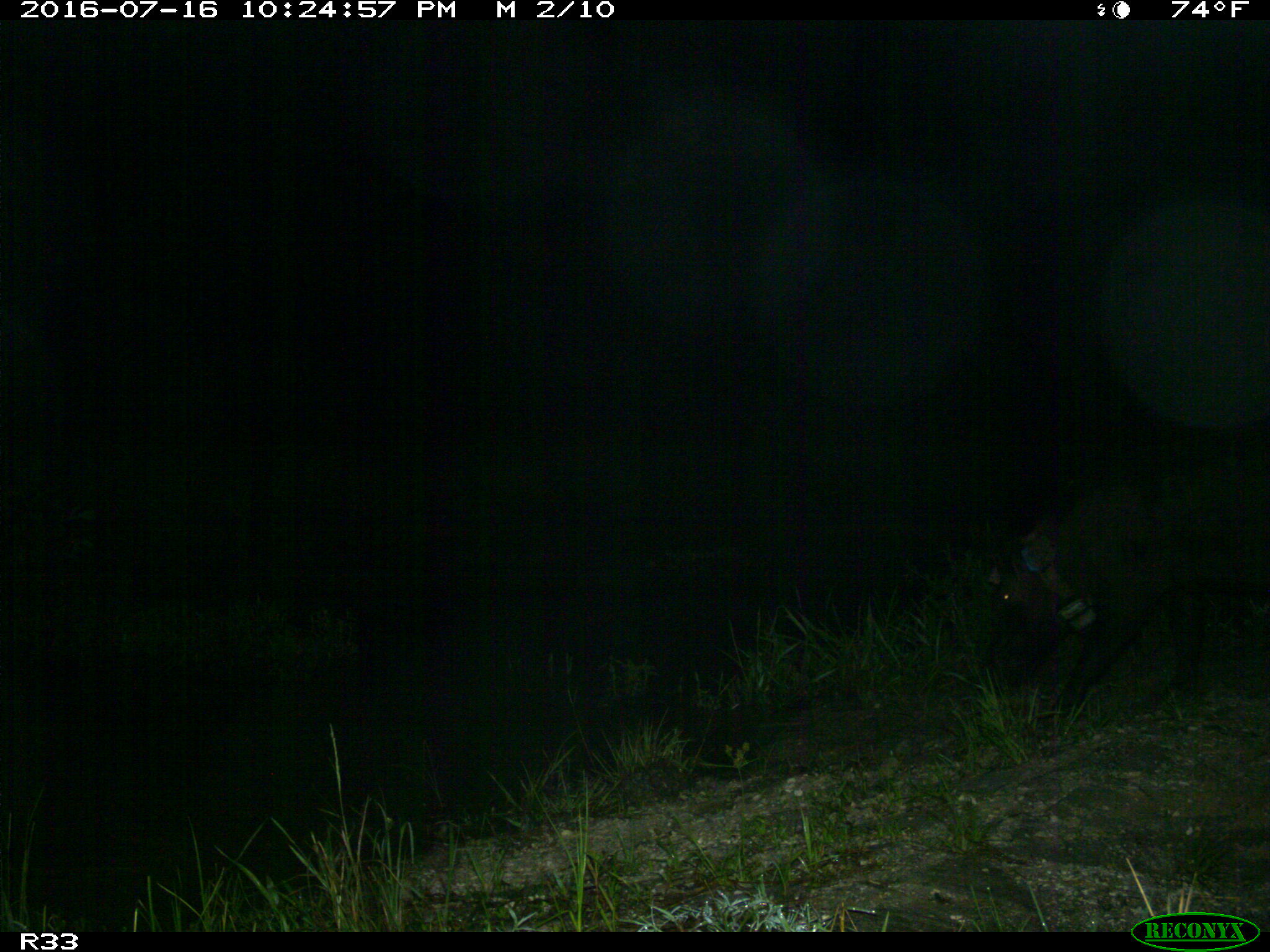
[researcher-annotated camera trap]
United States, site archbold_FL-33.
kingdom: Animalia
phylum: Chordata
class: Mammalia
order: Artiodactyla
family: Suidae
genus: Sus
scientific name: Sus scrofa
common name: wild boar